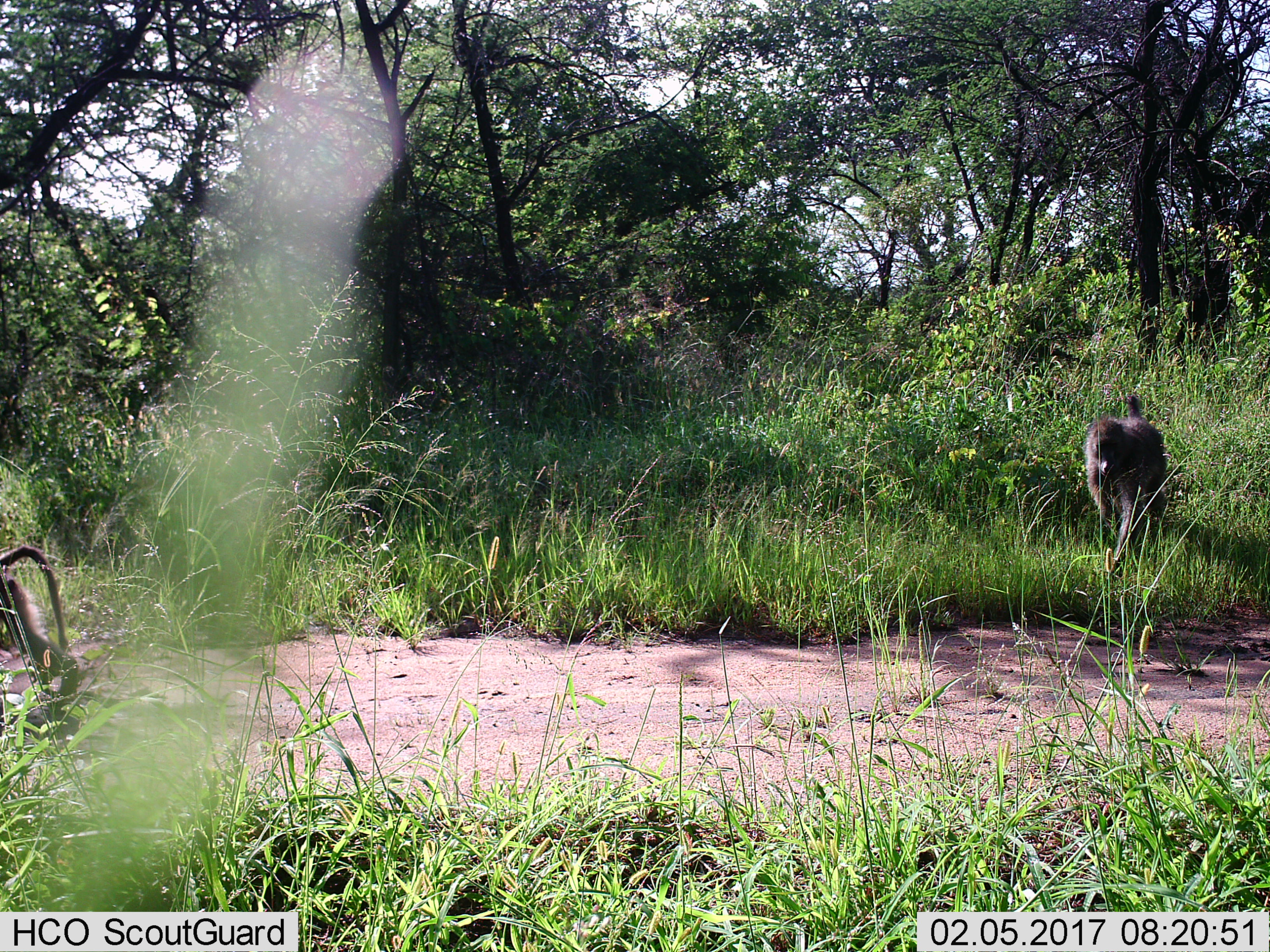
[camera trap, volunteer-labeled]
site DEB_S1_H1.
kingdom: Animalia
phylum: Chordata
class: Mammalia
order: Primates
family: Cercopithecidae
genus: Papio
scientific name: Papio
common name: baboon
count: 2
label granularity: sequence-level